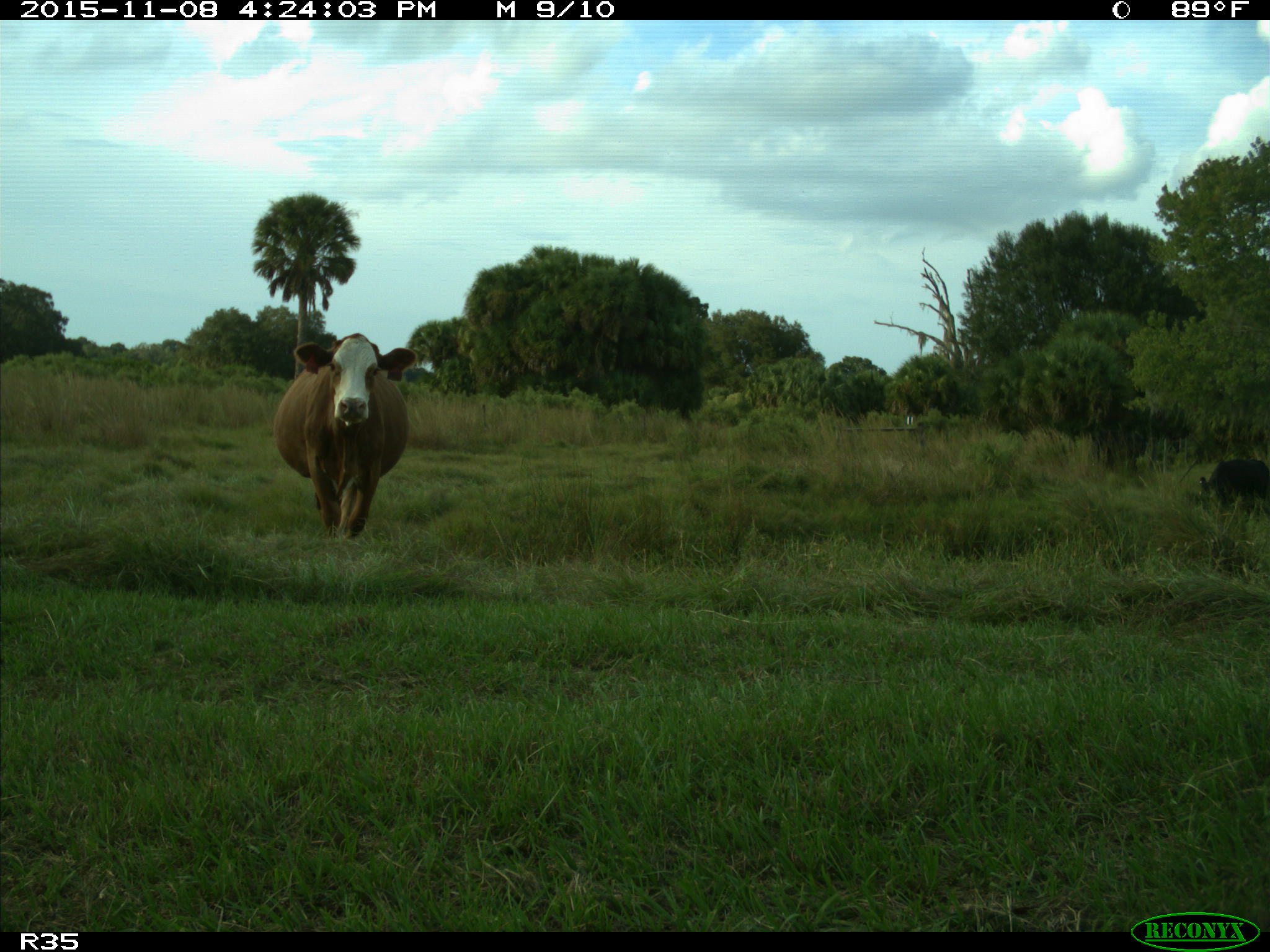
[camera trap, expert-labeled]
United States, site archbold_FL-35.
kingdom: Animalia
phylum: Chordata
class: Mammalia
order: Artiodactyla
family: Bovidae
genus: Bos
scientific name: Bos taurus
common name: domestic cow